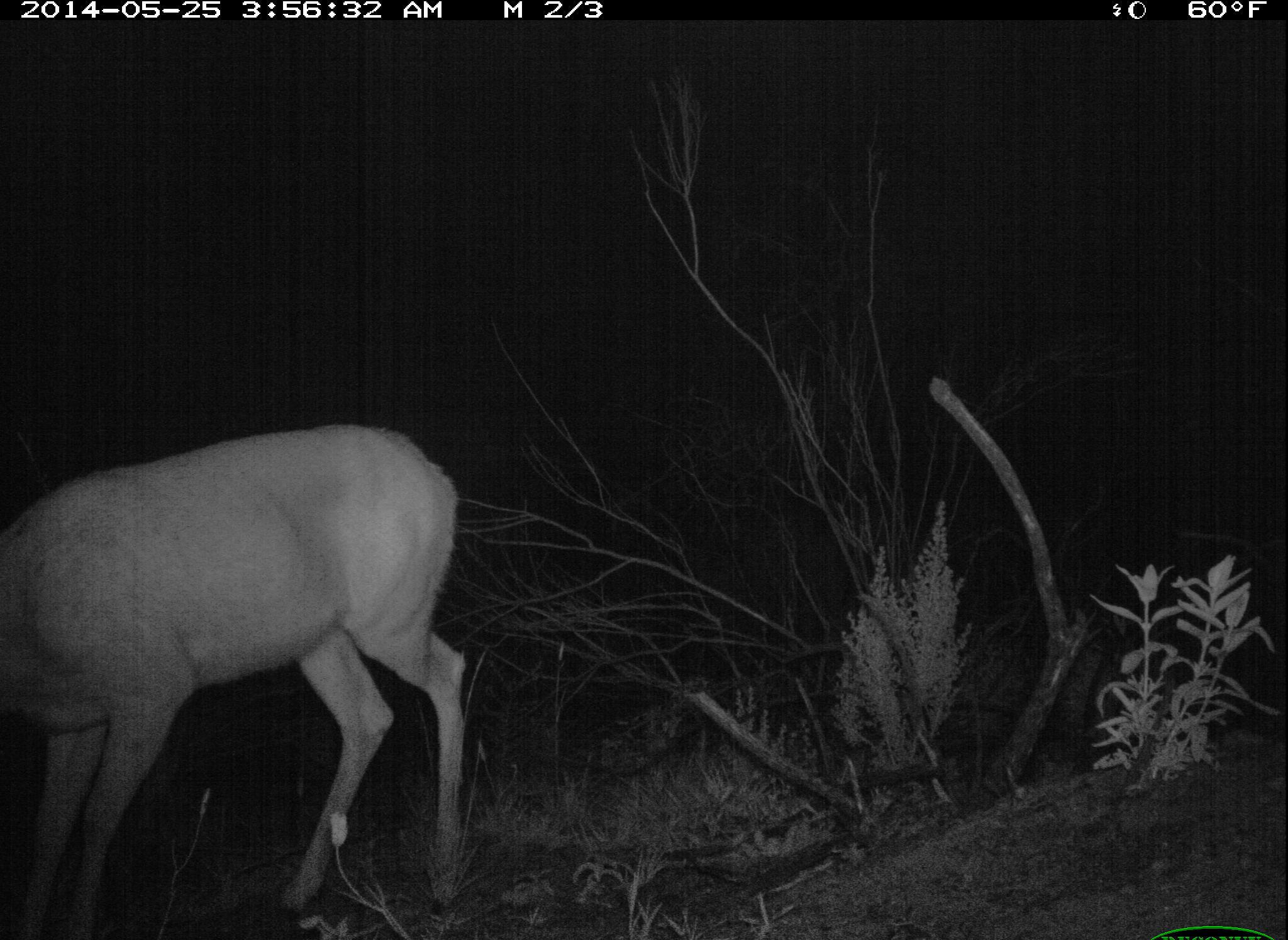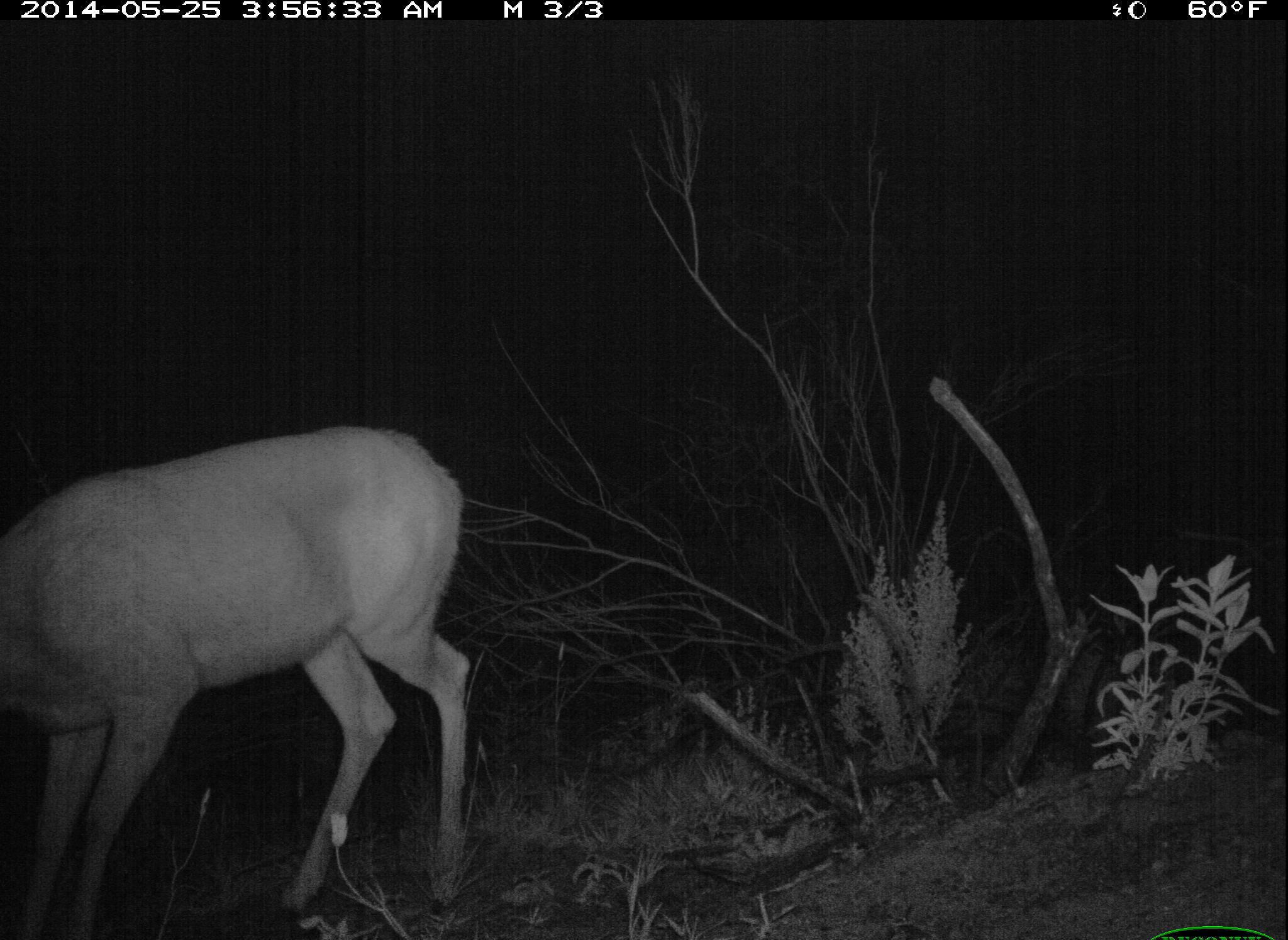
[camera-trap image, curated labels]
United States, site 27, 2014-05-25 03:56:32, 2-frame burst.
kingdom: Animalia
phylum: Chordata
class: Mammalia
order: Artiodactyla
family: Cervidae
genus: Odocoileus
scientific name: Odocoileus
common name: deer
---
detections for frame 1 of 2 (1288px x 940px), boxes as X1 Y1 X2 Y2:
deer: 0 418 472 922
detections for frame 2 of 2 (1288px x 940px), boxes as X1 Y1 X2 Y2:
deer: 1 422 472 940